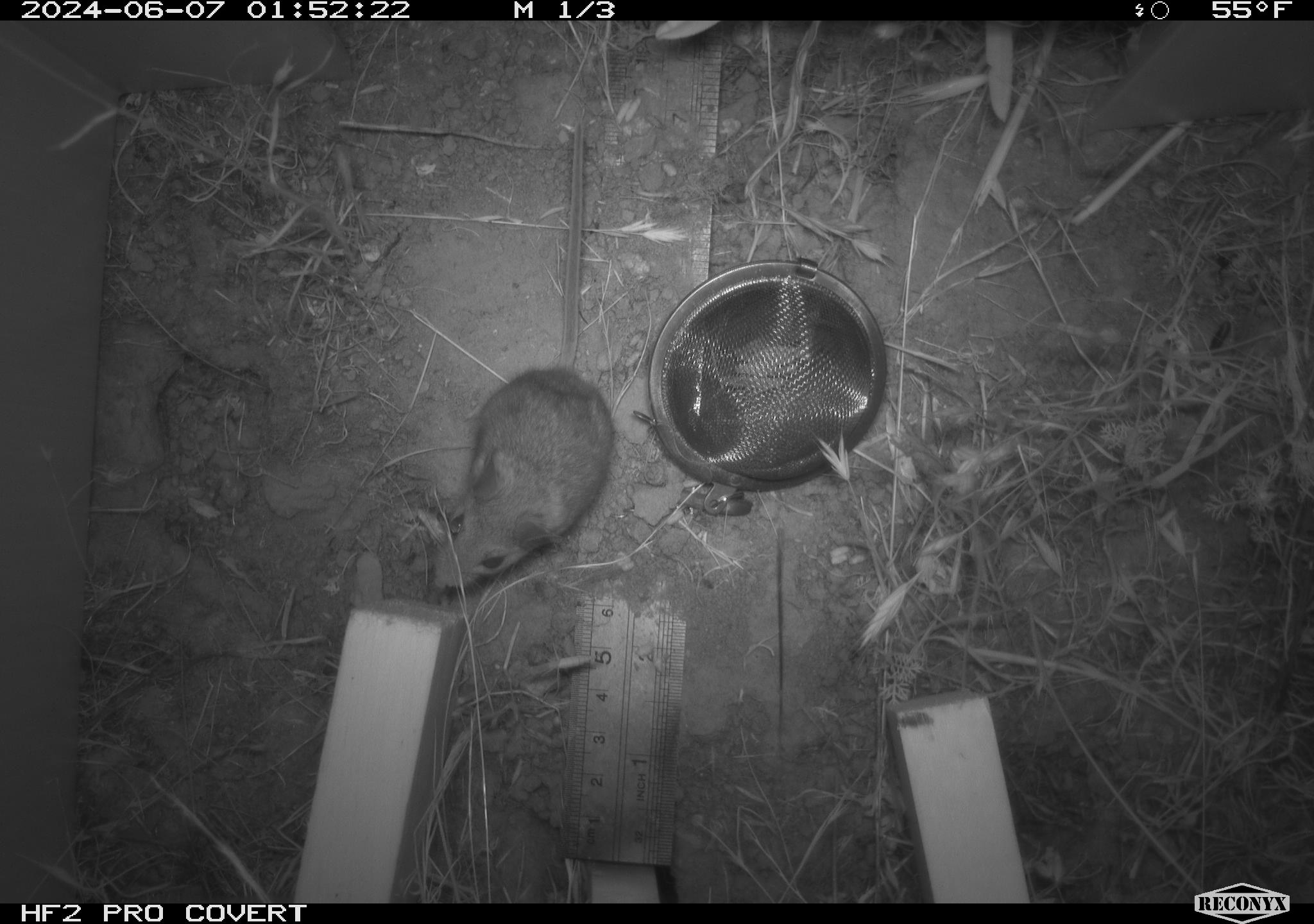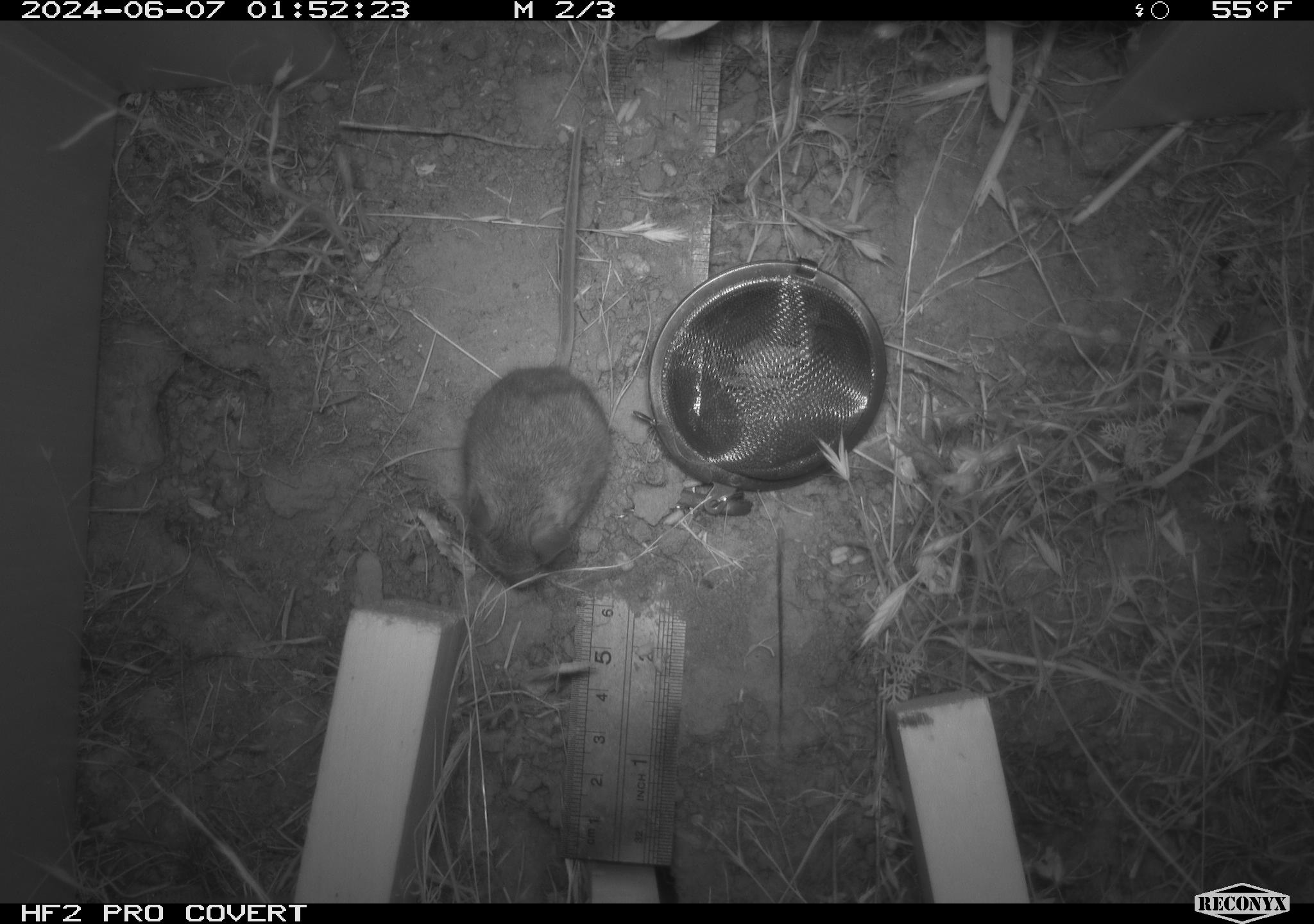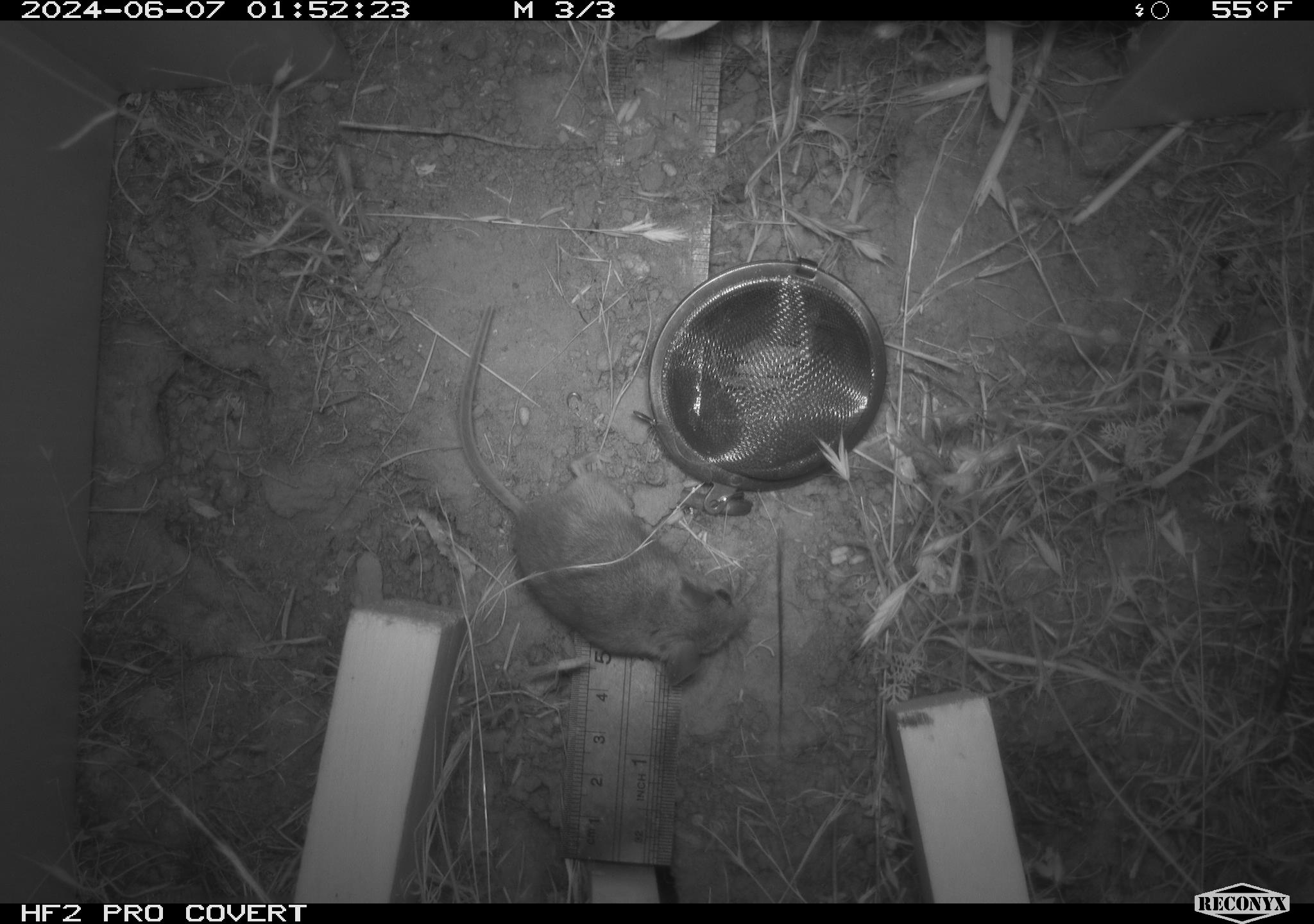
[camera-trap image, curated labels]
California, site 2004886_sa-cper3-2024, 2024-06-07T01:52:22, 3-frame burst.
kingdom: Animalia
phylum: Chordata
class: Mammalia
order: Rodentia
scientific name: Rodentia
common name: rodent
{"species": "rodent (Rodentia)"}